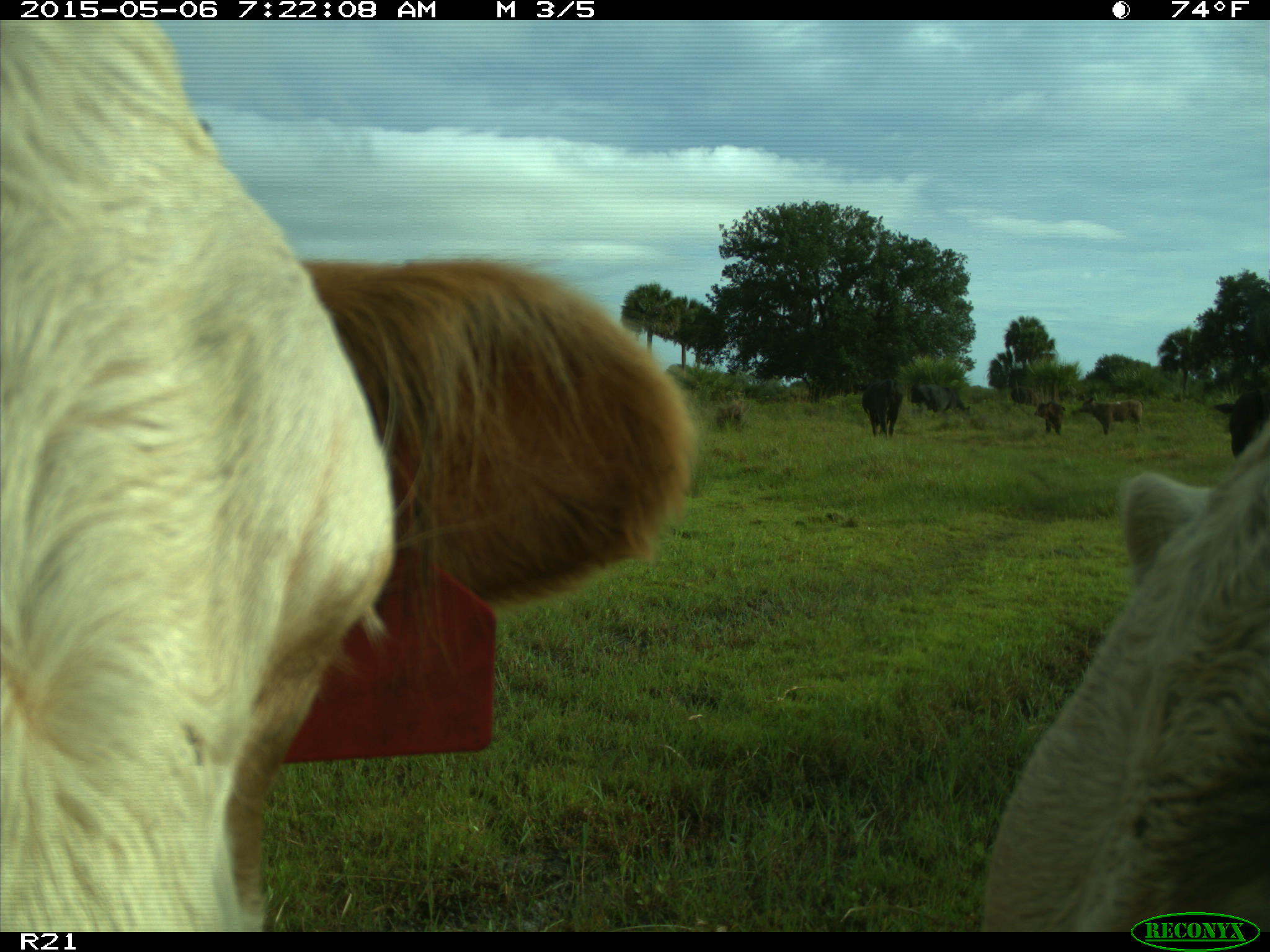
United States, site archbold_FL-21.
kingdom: Animalia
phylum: Chordata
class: Mammalia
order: Artiodactyla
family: Bovidae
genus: Bos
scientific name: Bos taurus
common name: domestic cow